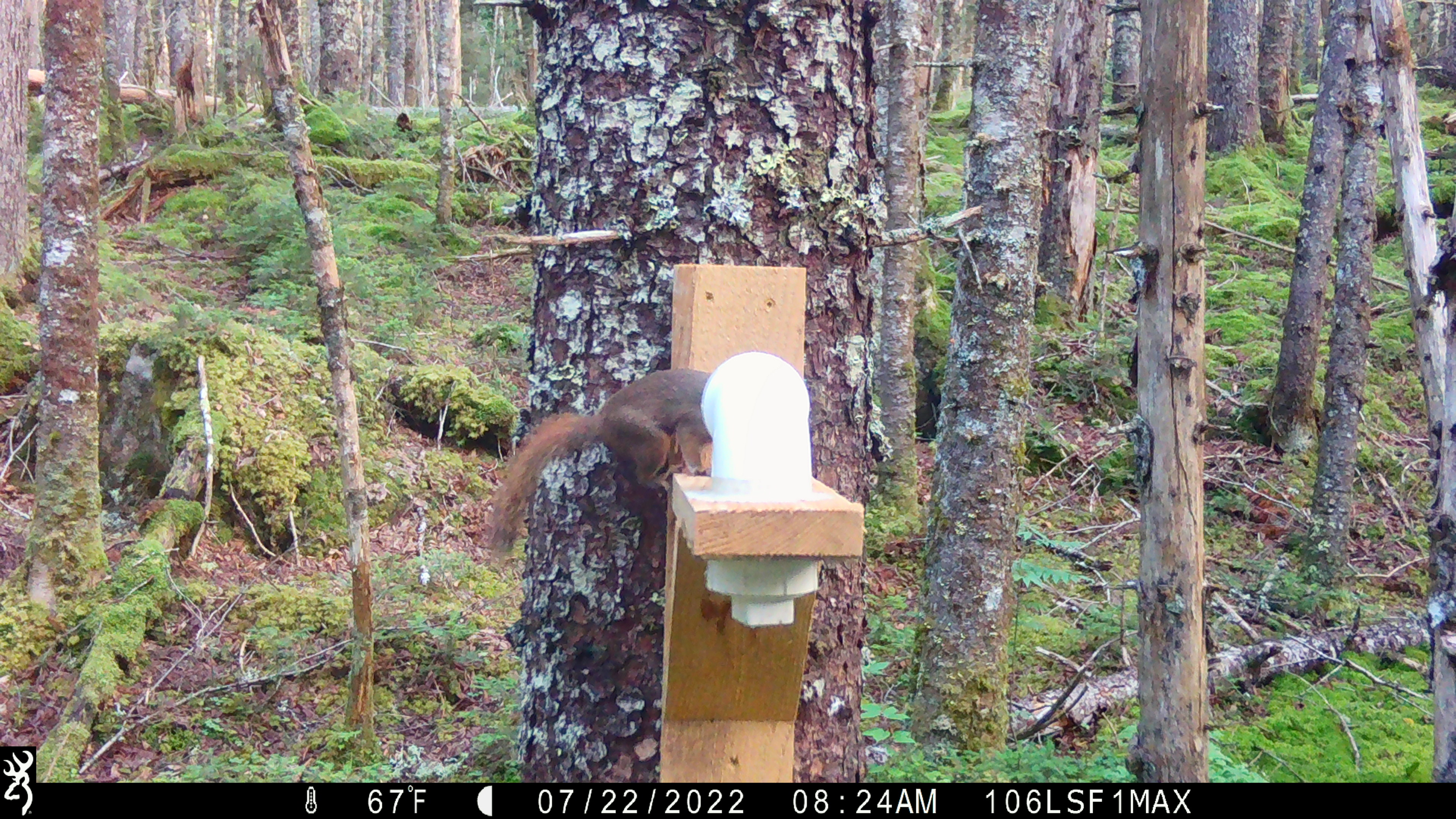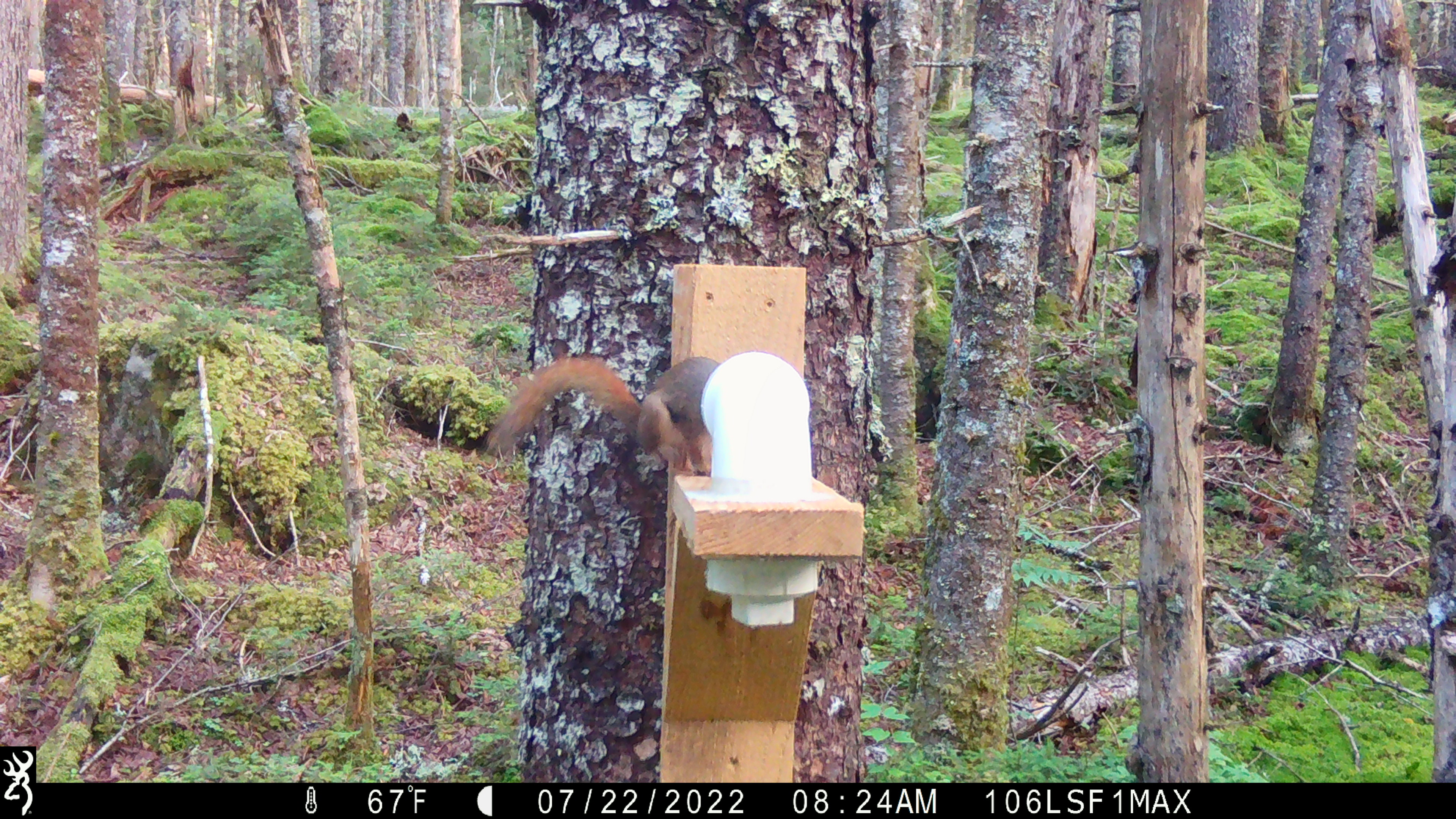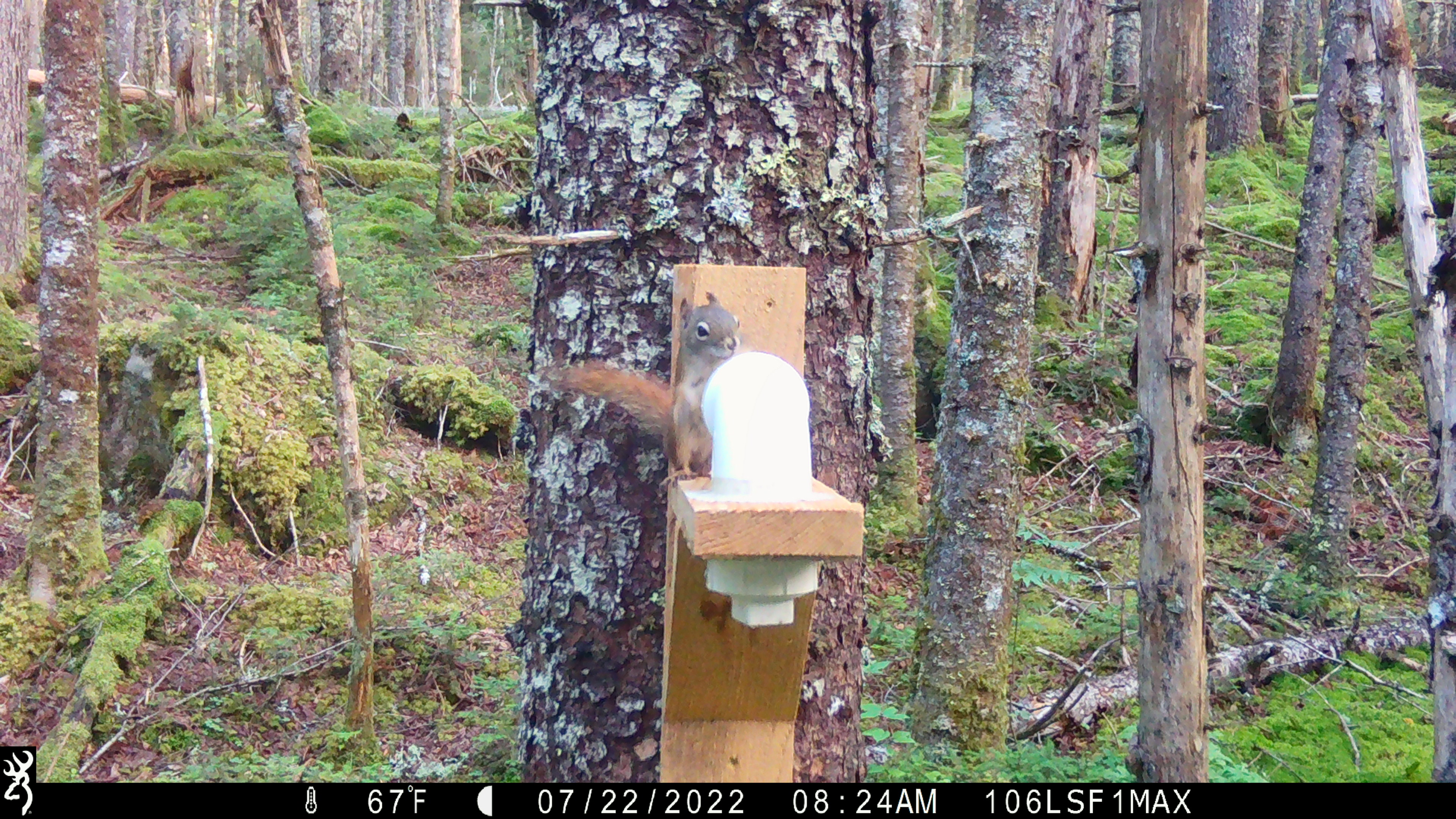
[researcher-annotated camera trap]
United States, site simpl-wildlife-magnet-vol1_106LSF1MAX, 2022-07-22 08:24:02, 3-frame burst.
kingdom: Animalia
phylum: Chordata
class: Mammalia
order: Rodentia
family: Sciuridae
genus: Tamiasciurus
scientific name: Tamiasciurus hudsonicus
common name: red squirrel